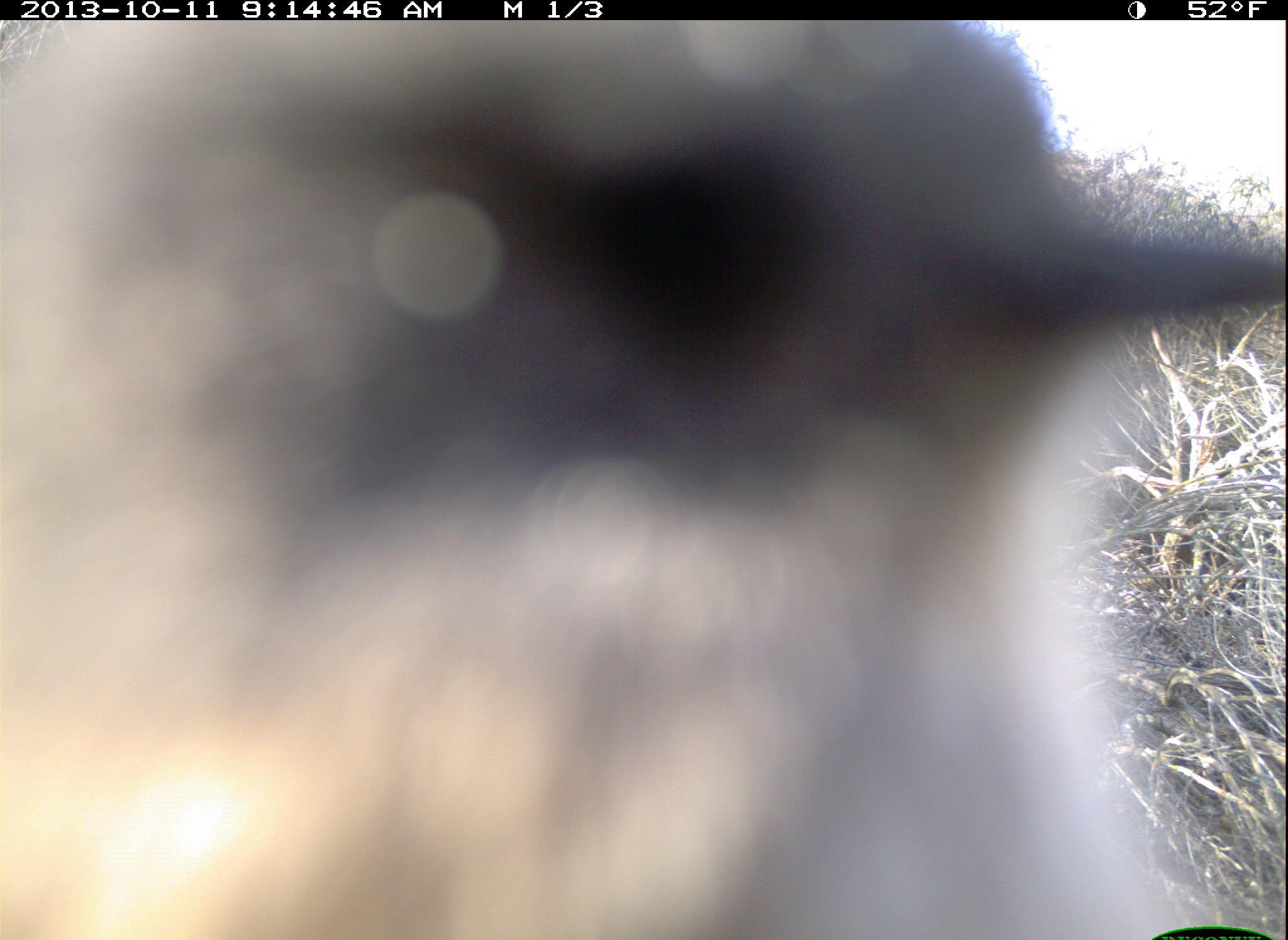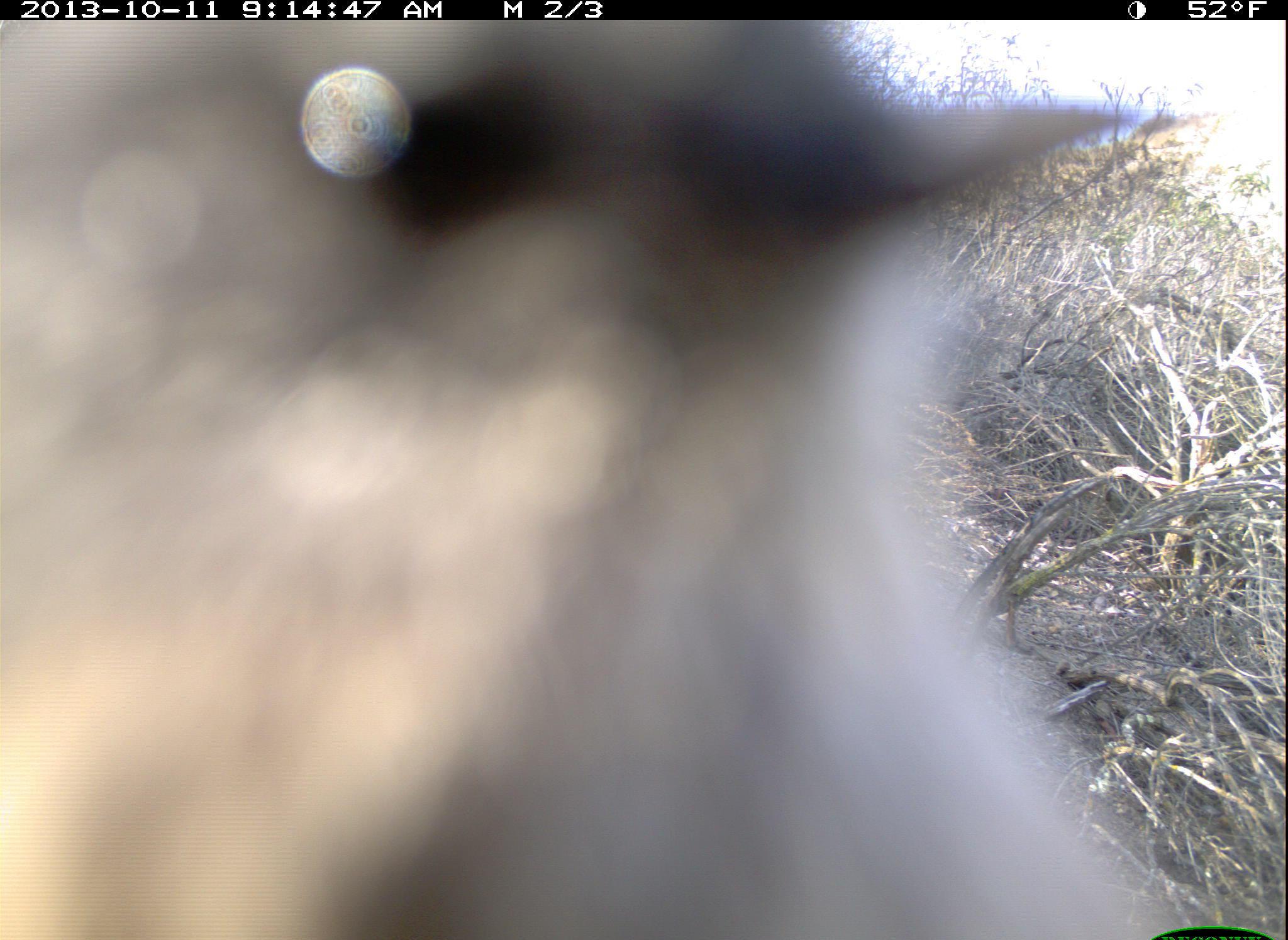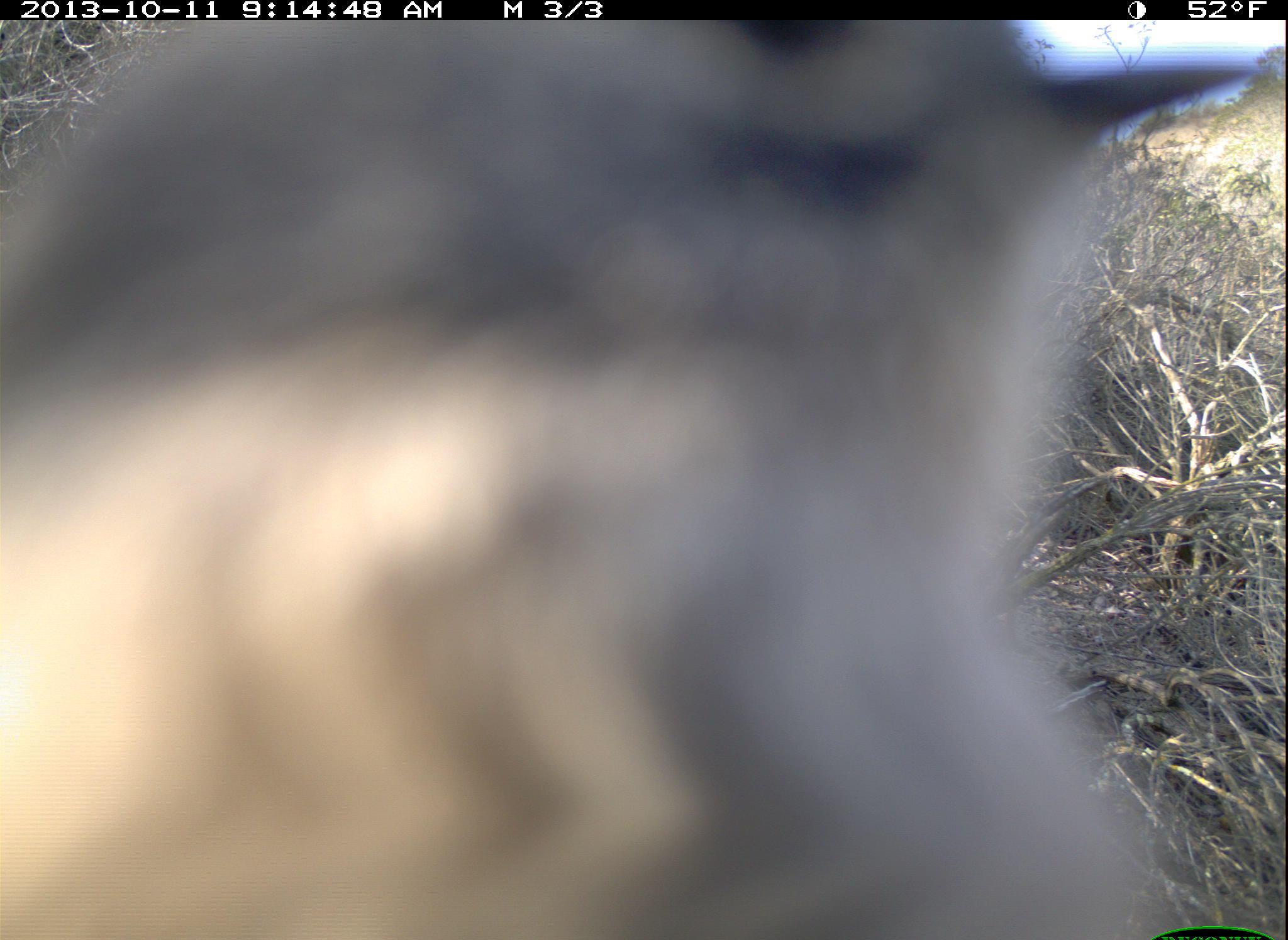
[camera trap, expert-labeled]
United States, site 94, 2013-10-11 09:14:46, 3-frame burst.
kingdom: Animalia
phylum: Chordata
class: Aves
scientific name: Aves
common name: bird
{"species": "bird (Aves)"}